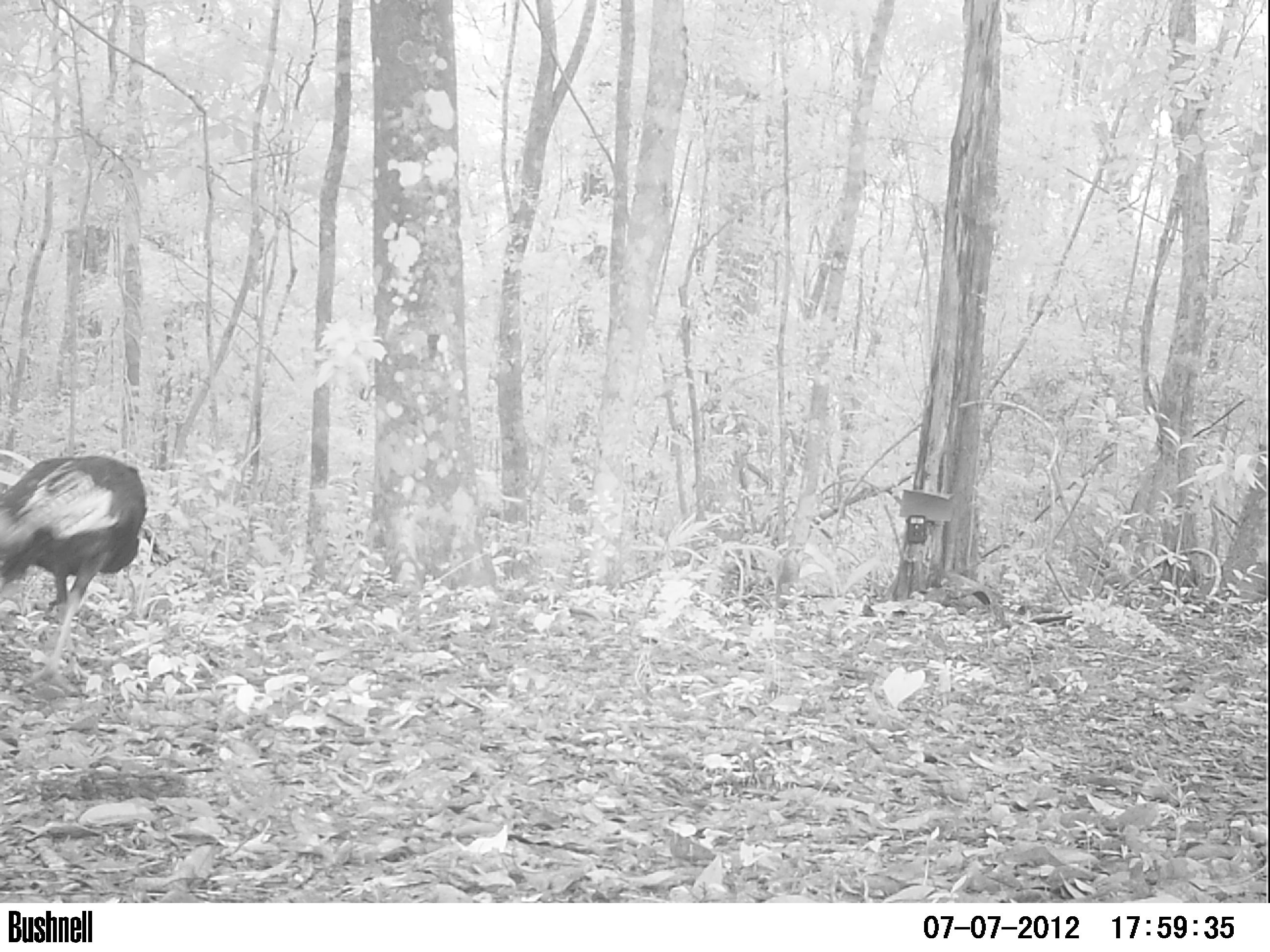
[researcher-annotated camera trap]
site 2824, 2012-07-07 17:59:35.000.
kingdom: Animalia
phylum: Chordata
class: Aves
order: Galliformes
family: Phasianidae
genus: Meleagris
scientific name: Meleagris ocellata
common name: ocellated turkey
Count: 1.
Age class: adult.